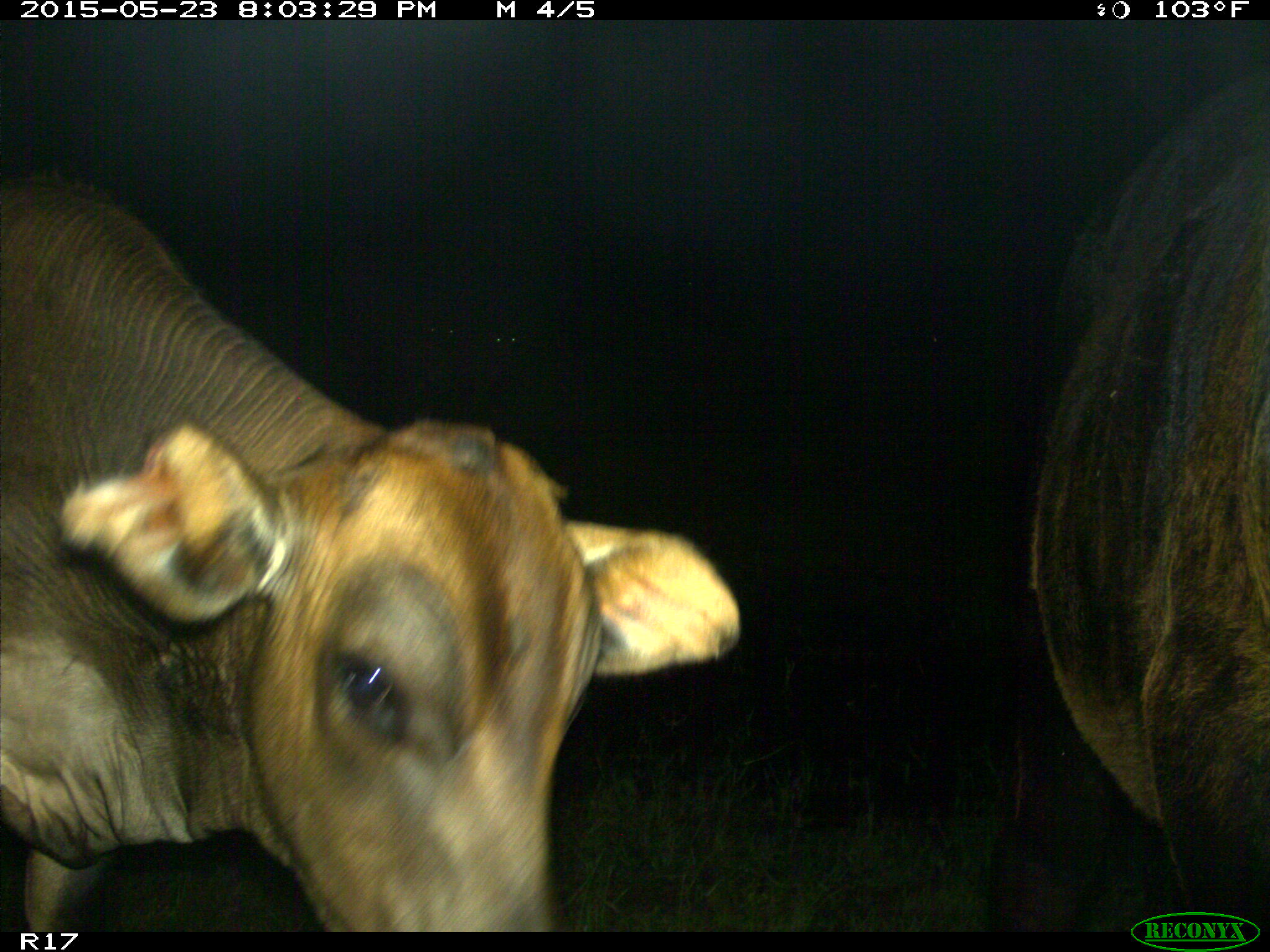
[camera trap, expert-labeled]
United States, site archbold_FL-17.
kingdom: Animalia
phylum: Chordata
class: Mammalia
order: Artiodactyla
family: Bovidae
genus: Bos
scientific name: Bos taurus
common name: domestic cow